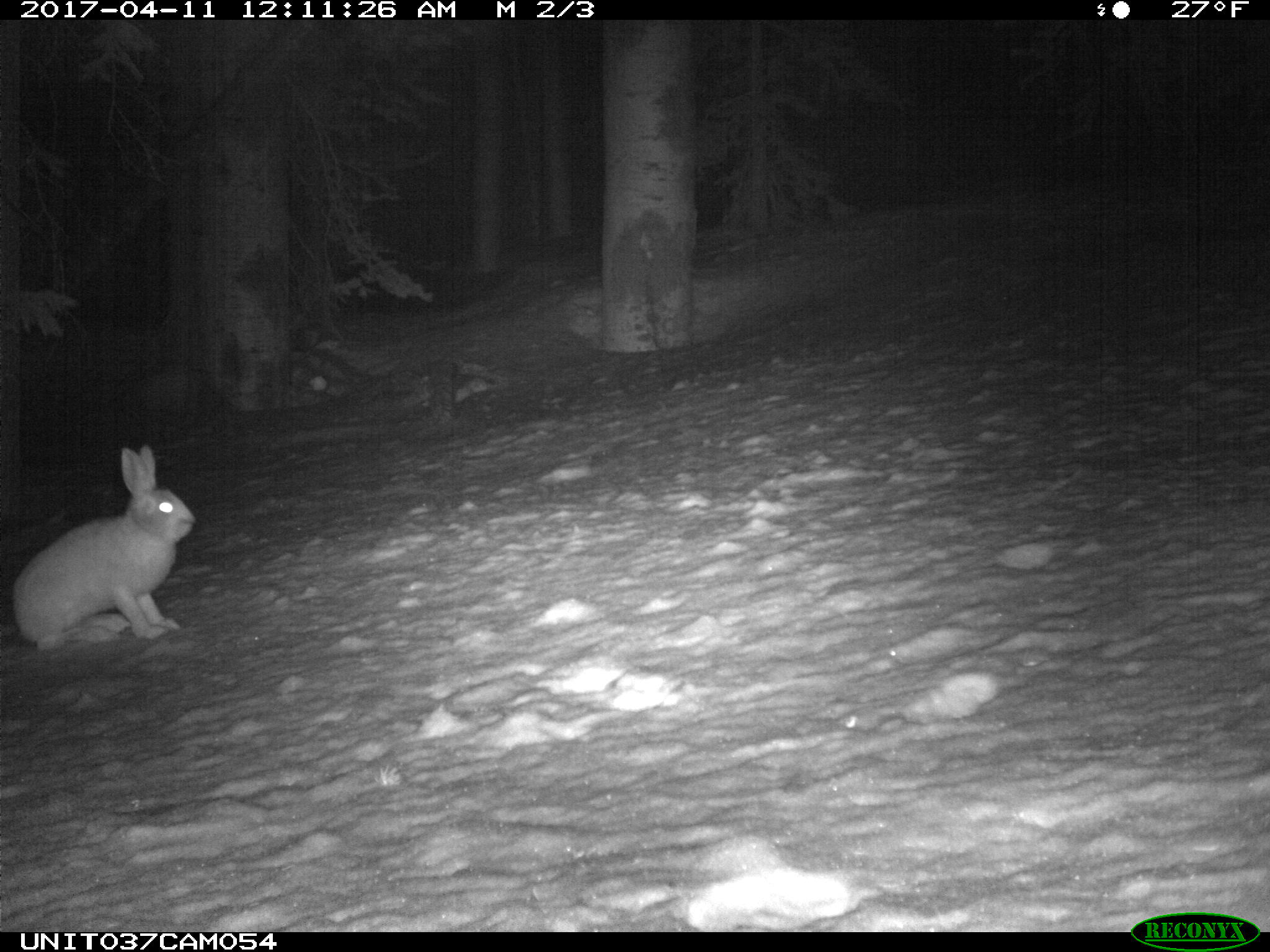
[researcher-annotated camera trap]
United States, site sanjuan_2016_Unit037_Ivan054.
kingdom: Animalia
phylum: Chordata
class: Mammalia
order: Lagomorpha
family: Leporidae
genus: Lepus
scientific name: Lepus americanus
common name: snowshoe hare